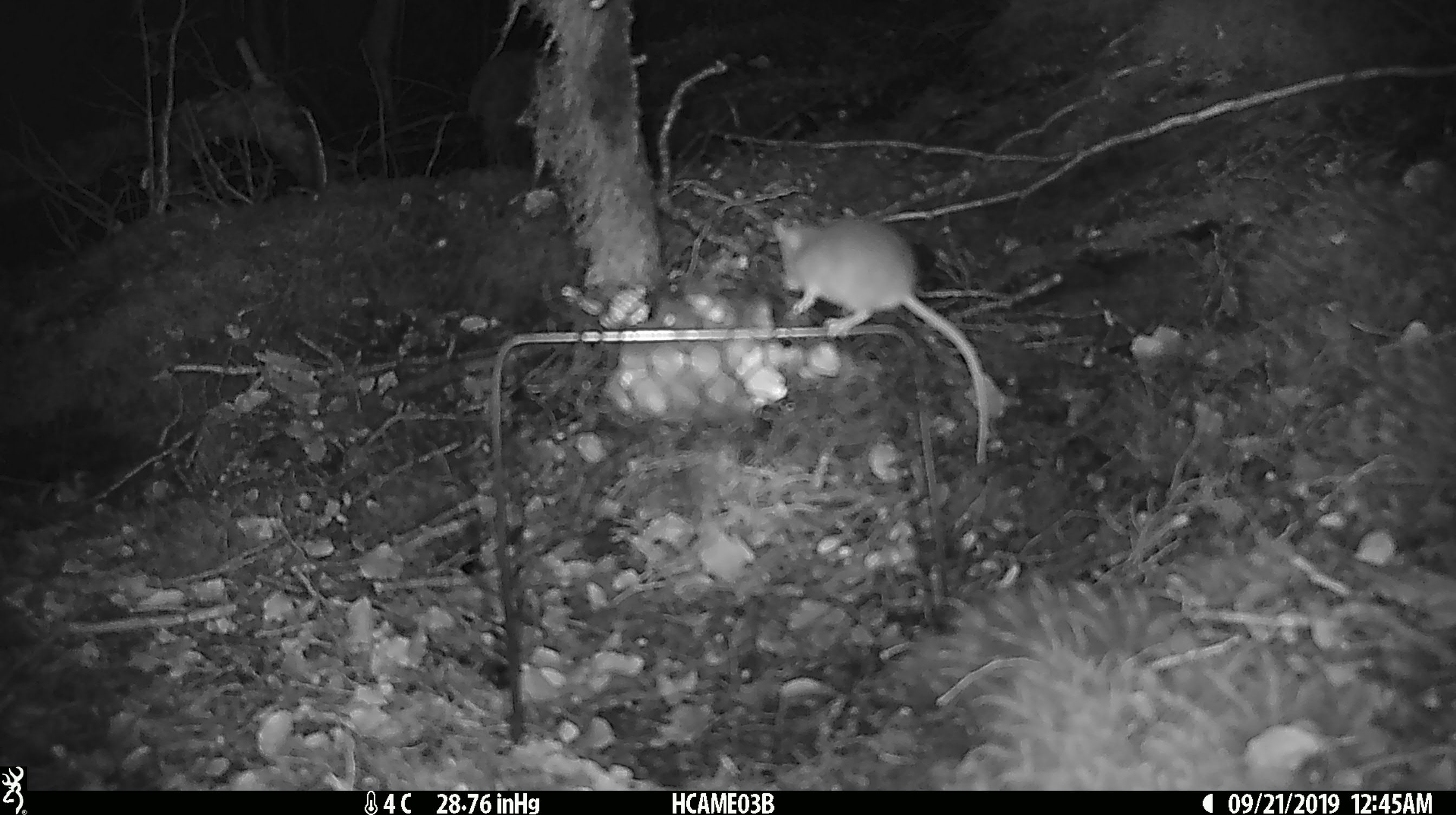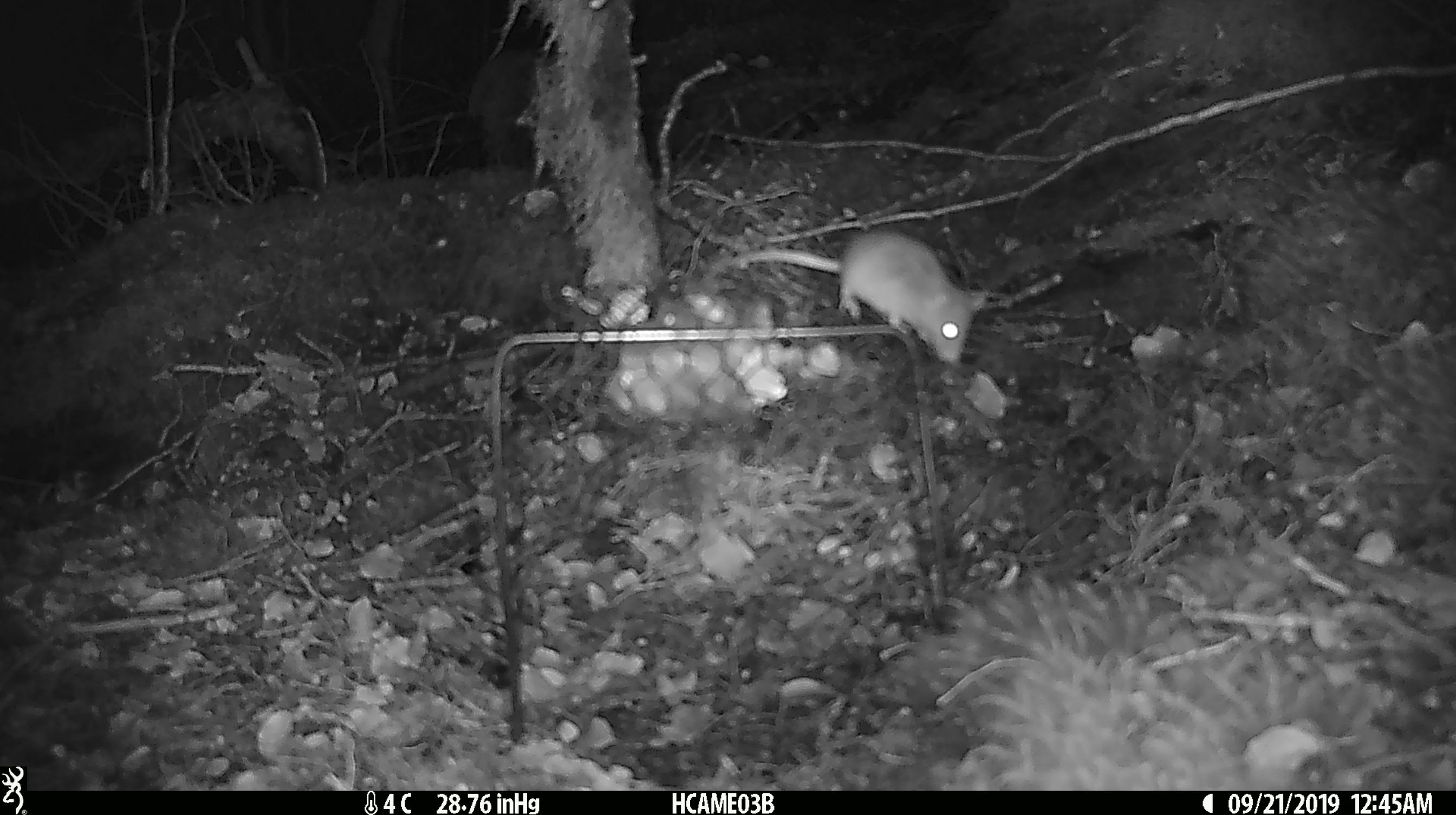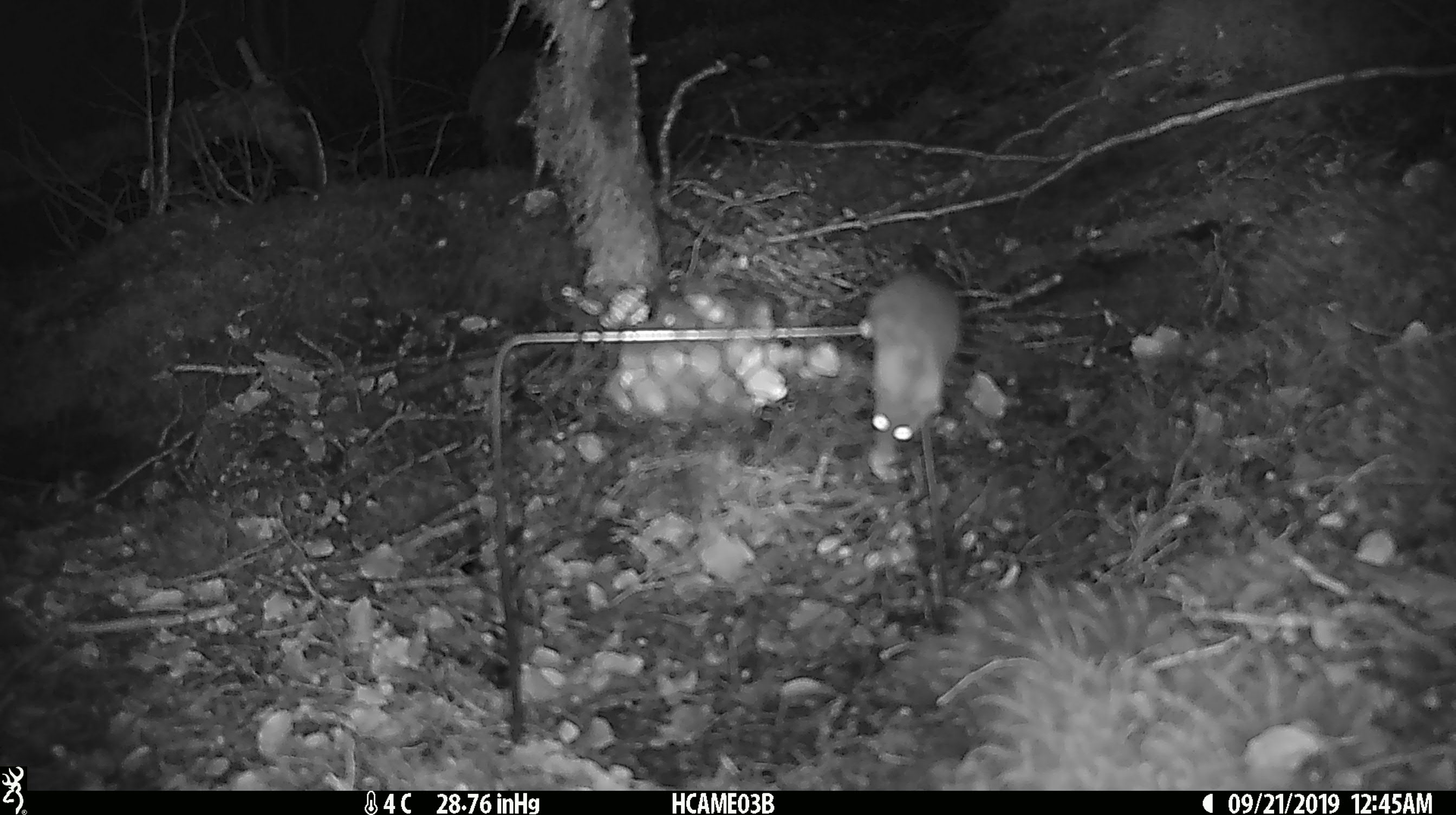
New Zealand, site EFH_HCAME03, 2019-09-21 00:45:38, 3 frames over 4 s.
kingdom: Animalia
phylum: Chordata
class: Mammalia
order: Rodentia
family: Muridae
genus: Mus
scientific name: Mus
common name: mouse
Mouse (Mus).